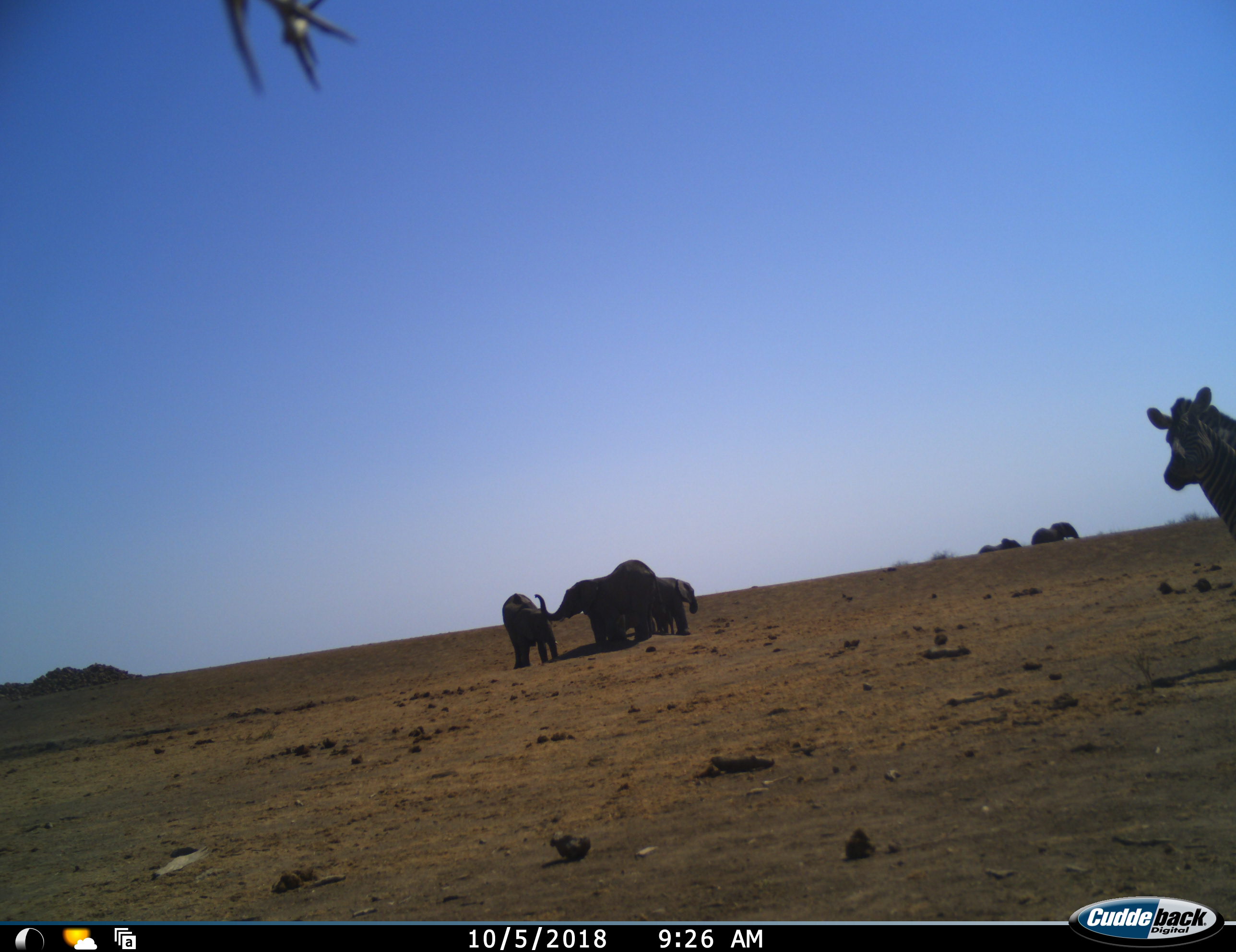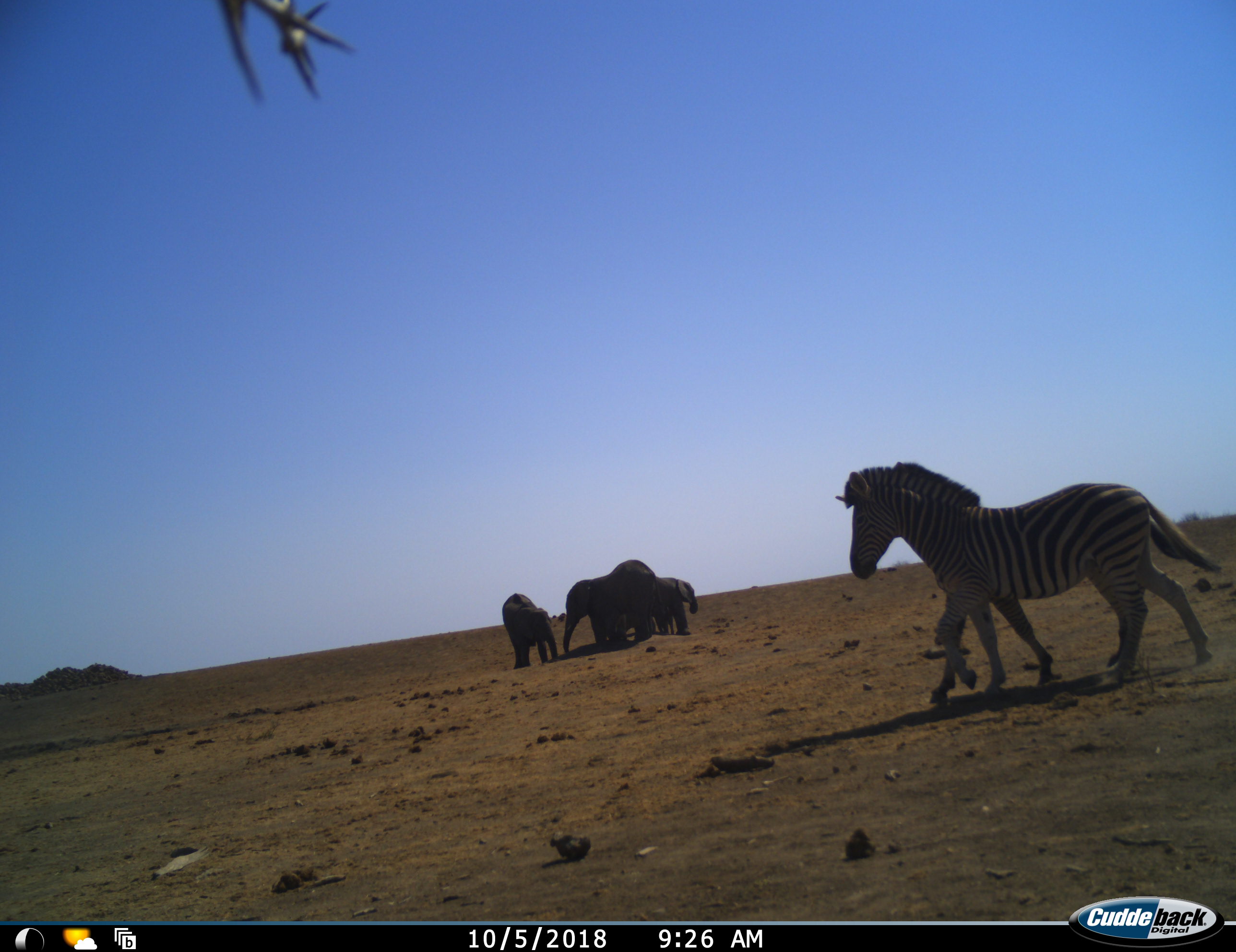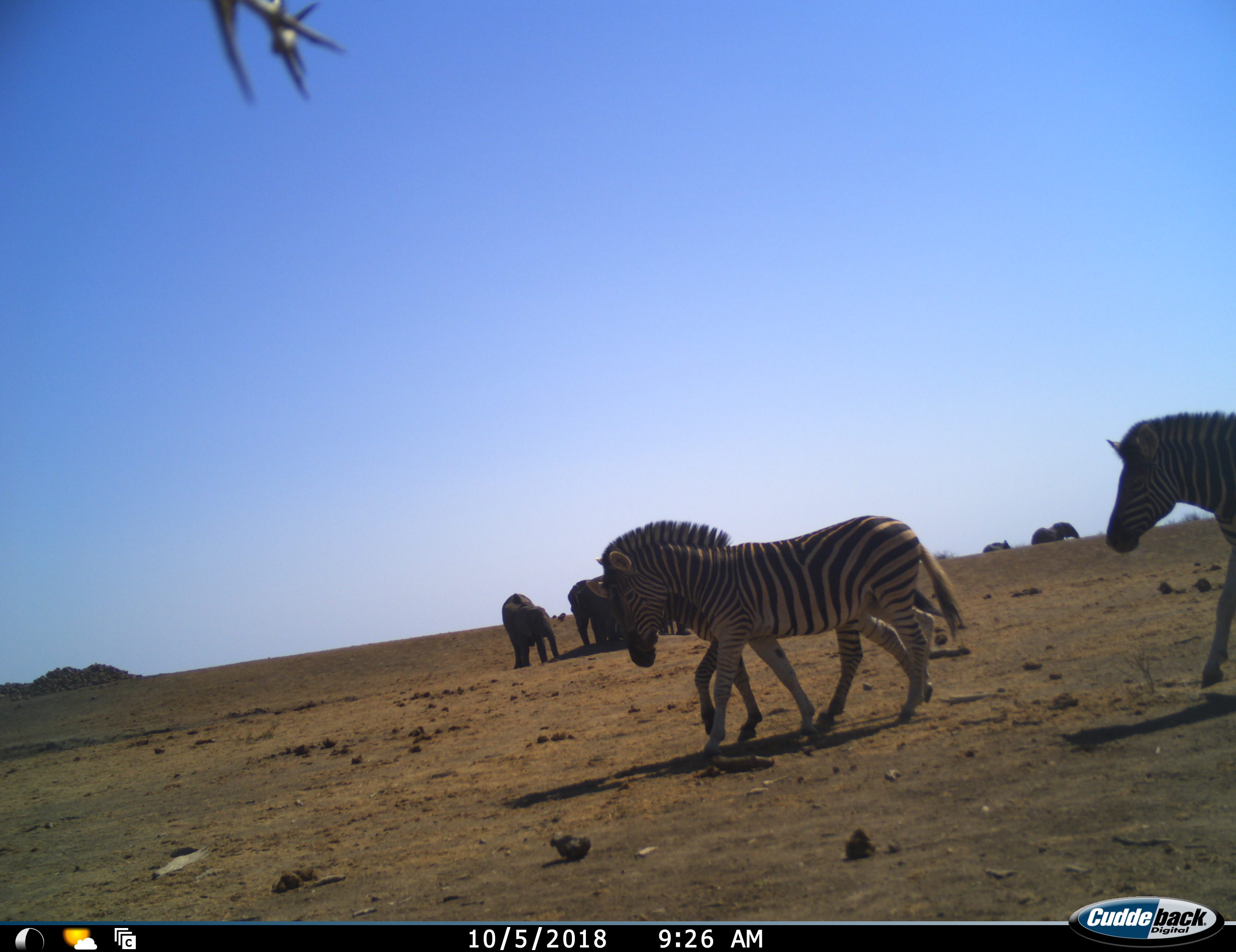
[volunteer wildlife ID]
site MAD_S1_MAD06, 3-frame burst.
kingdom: Animalia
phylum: Chordata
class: Mammalia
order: Proboscidea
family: Elephantidae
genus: Loxodonta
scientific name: Loxodonta africana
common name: african bush elephant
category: elephant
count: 6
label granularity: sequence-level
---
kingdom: Animalia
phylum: Chordata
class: Mammalia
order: Perissodactyla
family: Equidae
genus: Equus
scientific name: Equus quagga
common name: plains zebra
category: zebraplains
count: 3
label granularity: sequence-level